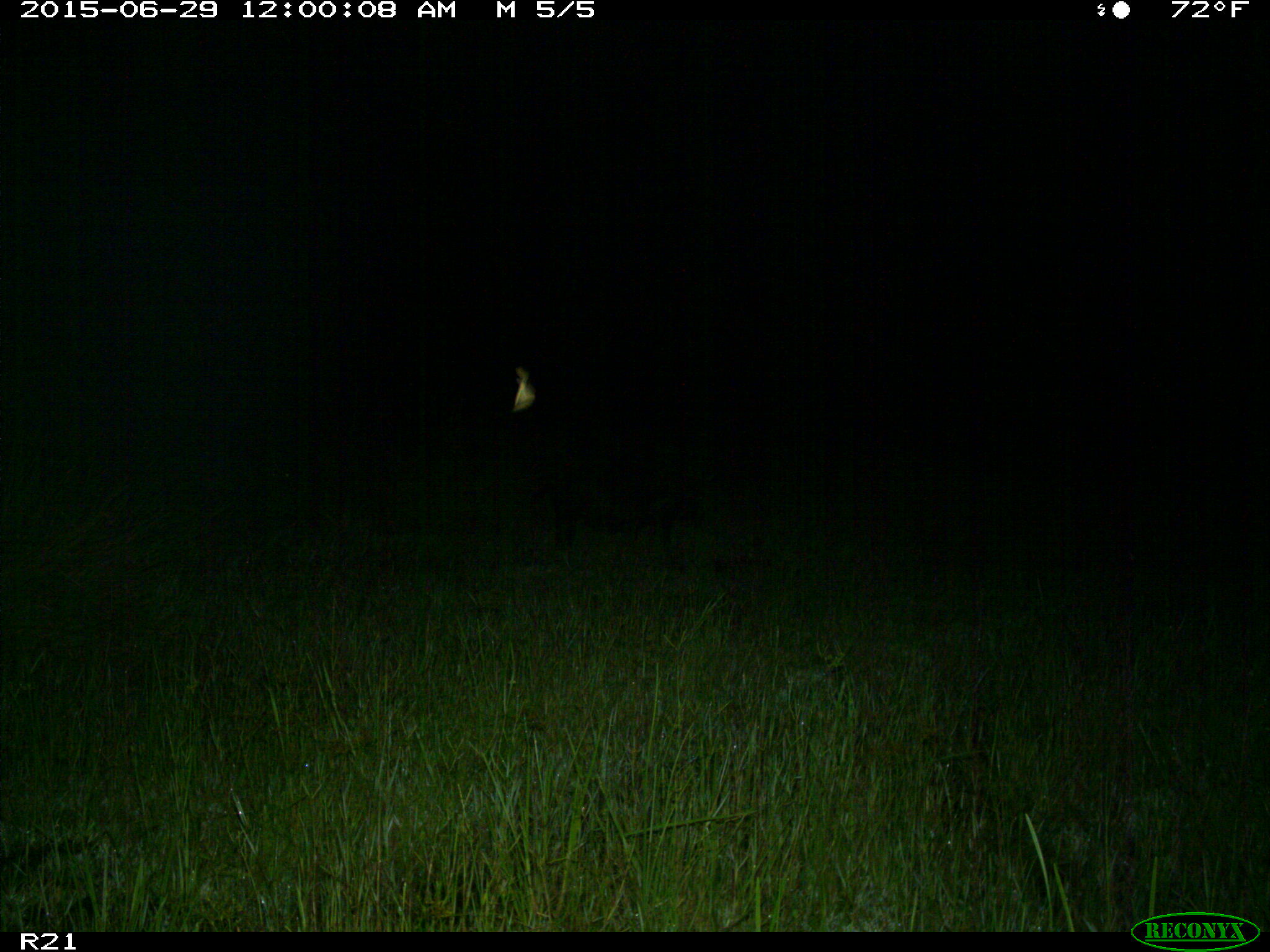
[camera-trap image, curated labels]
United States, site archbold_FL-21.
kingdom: Animalia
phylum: Chordata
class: Mammalia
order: Artiodactyla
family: Suidae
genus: Sus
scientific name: Sus scrofa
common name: wild boar